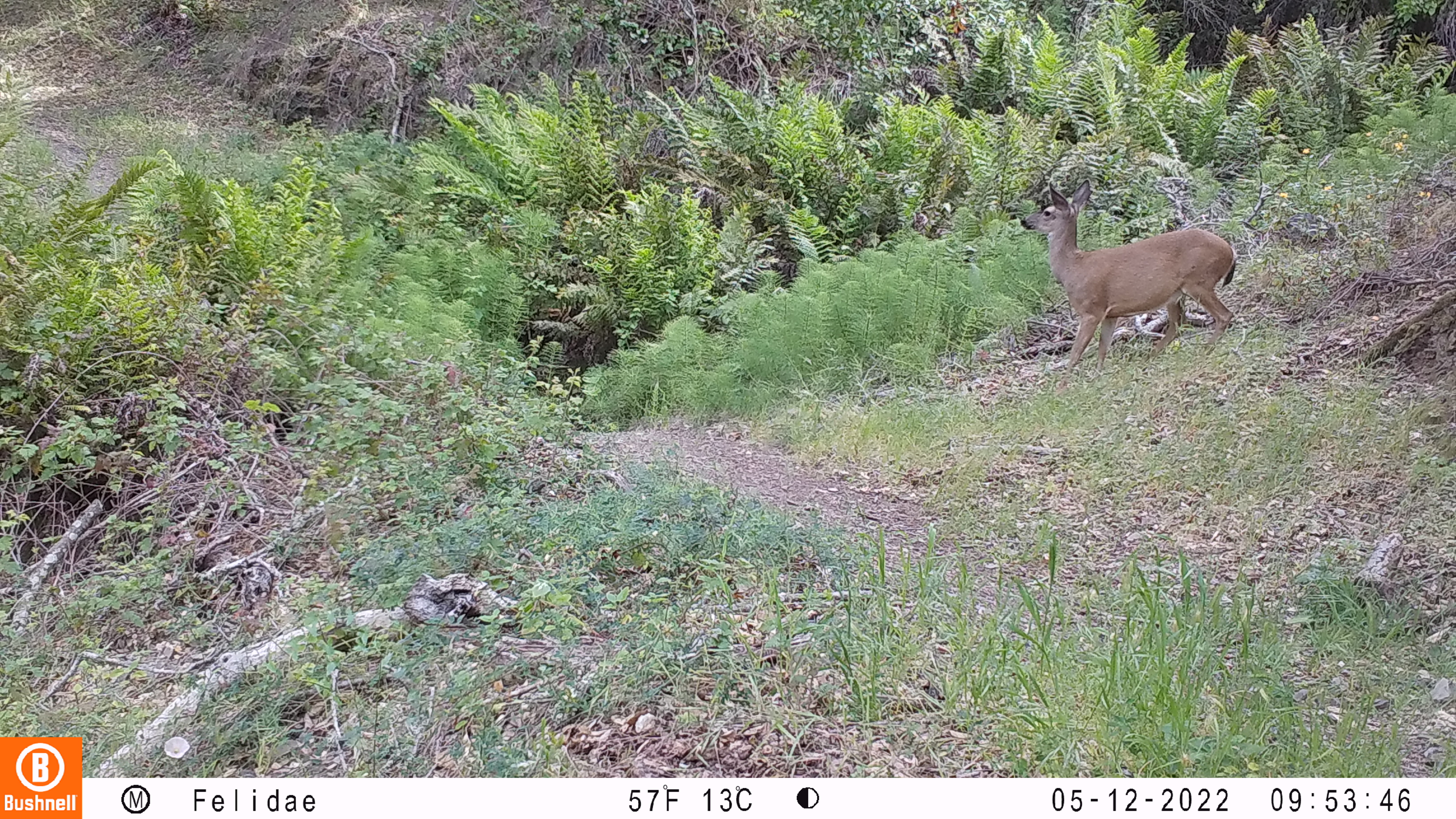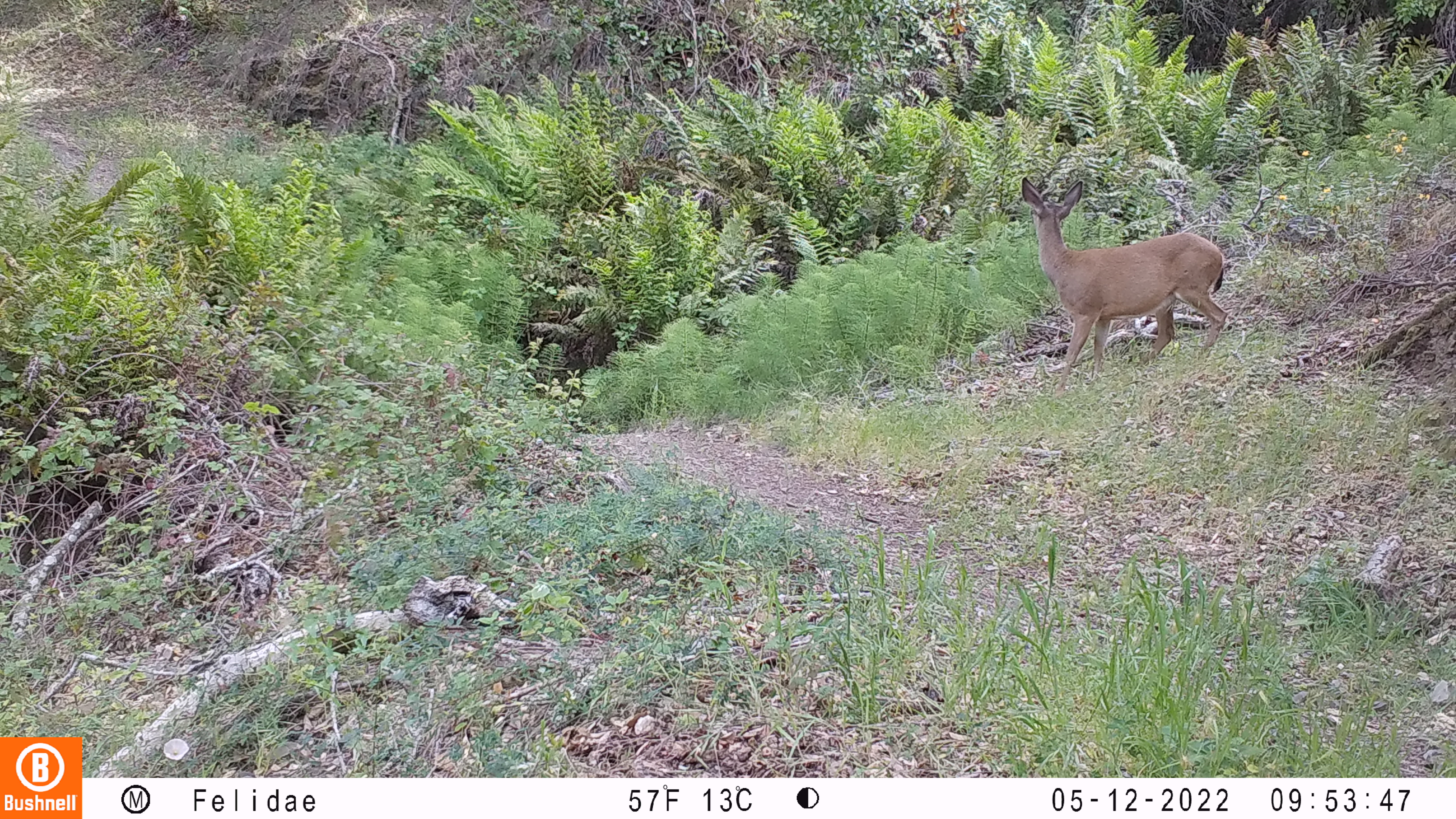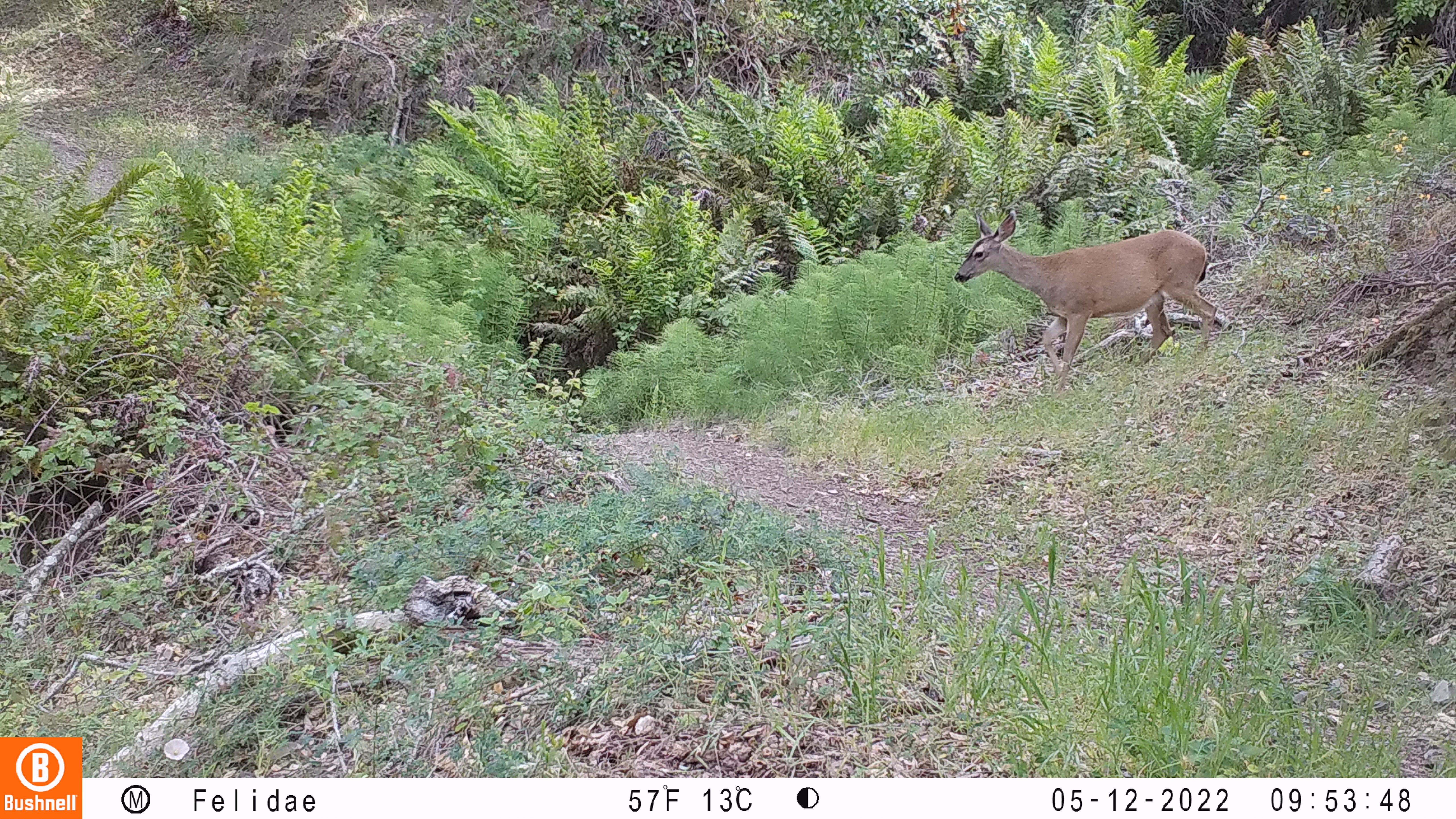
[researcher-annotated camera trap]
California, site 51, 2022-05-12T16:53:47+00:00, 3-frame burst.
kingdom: Animalia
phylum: Chordata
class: Mammalia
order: Artiodactyla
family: Cervidae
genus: Odocoileus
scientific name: Odocoileus hemionus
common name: mule deer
Mule deer (Odocoileus hemionus).